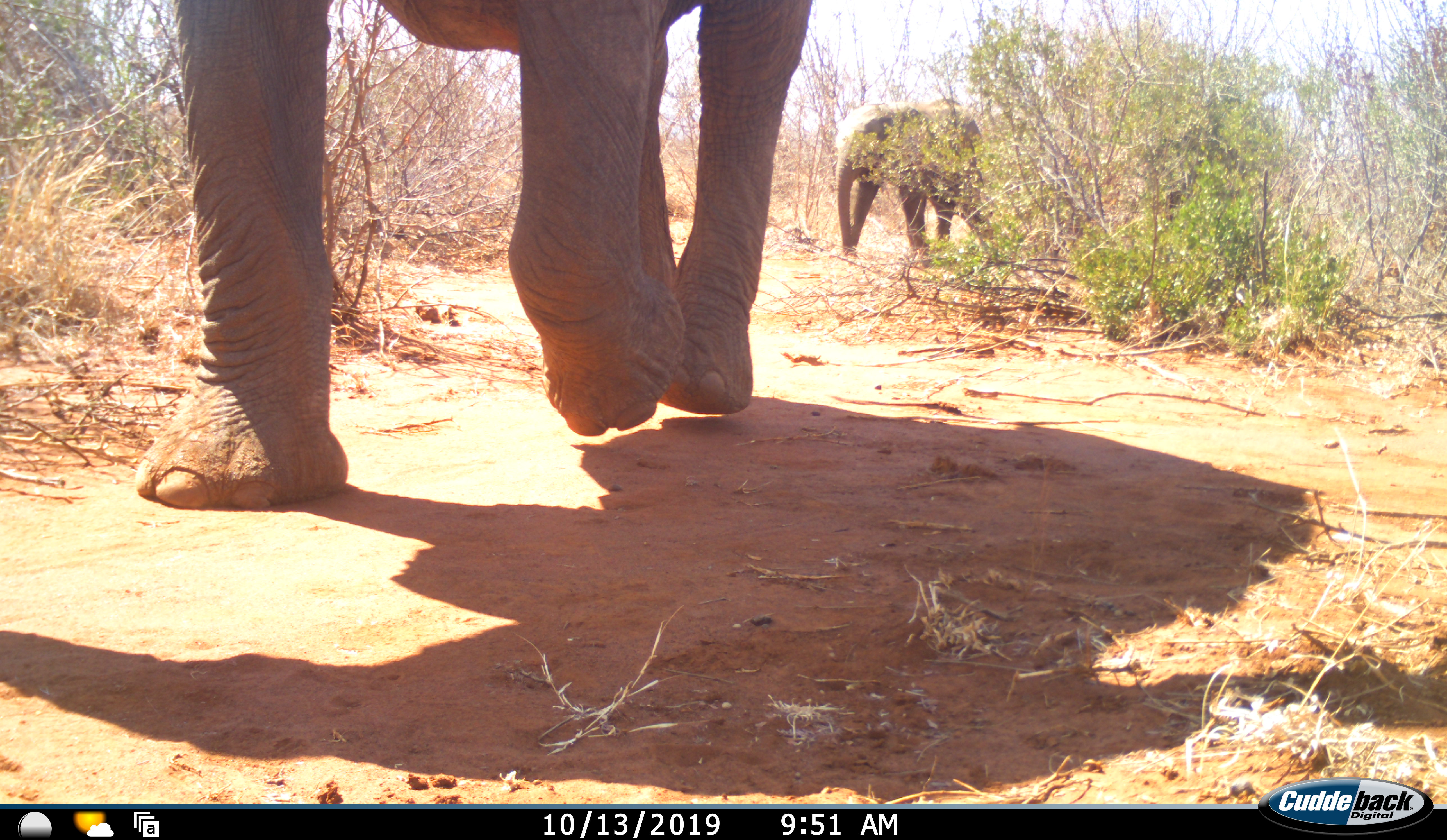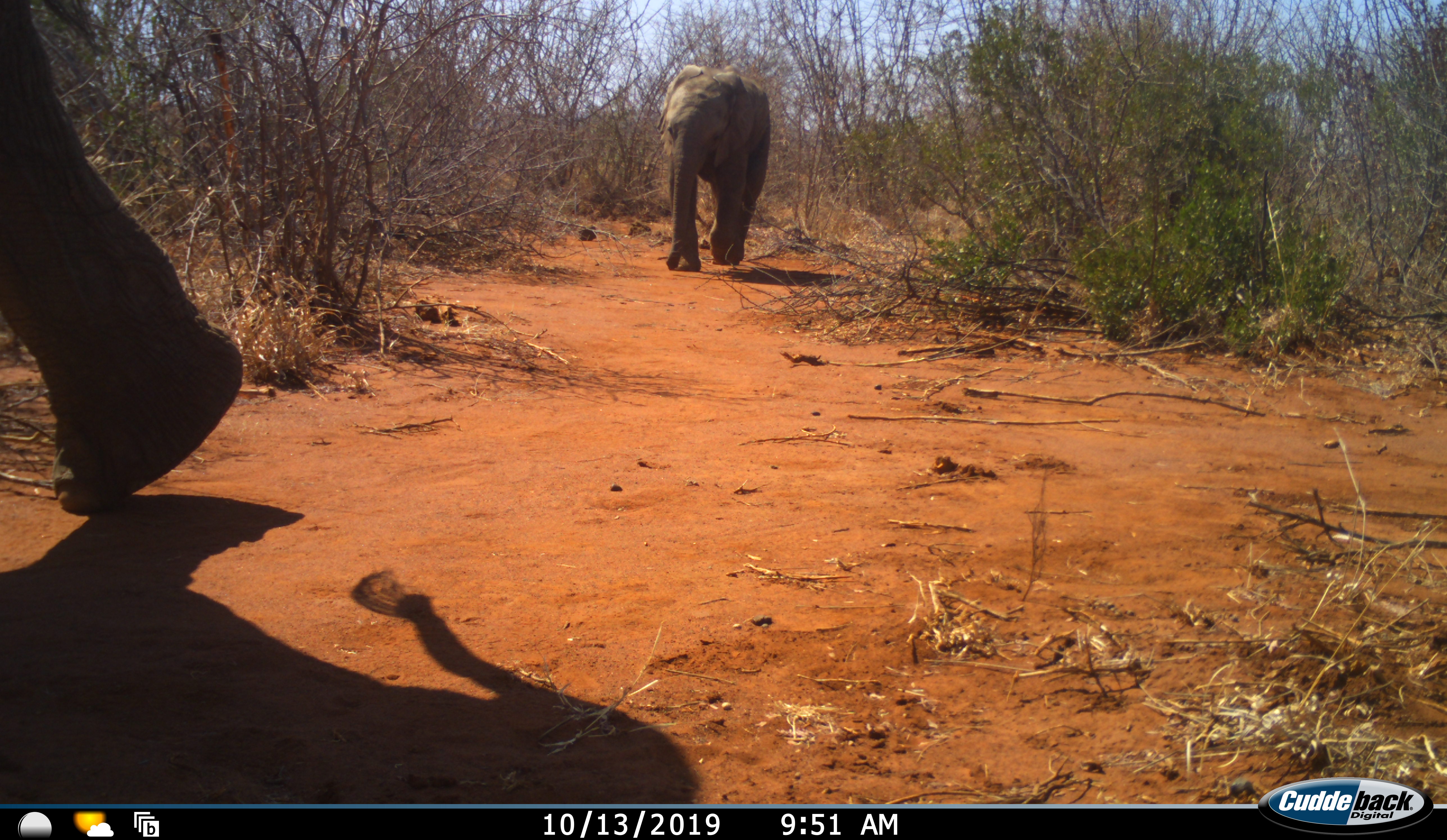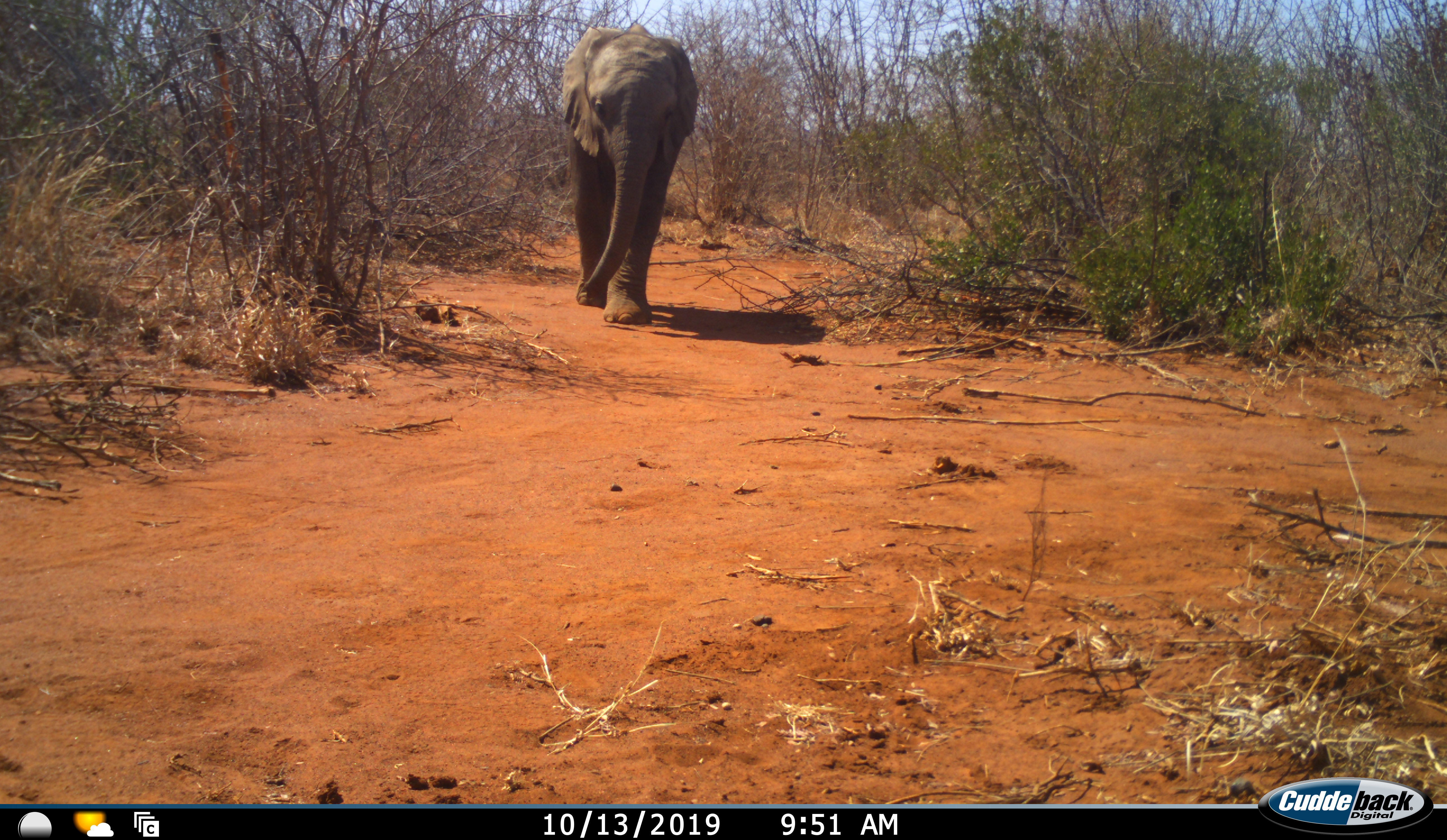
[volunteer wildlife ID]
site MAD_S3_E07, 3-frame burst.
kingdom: Animalia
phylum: Chordata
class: Mammalia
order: Proboscidea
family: Elephantidae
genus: Loxodonta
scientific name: Loxodonta africana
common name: african bush elephant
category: elephant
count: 2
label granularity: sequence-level